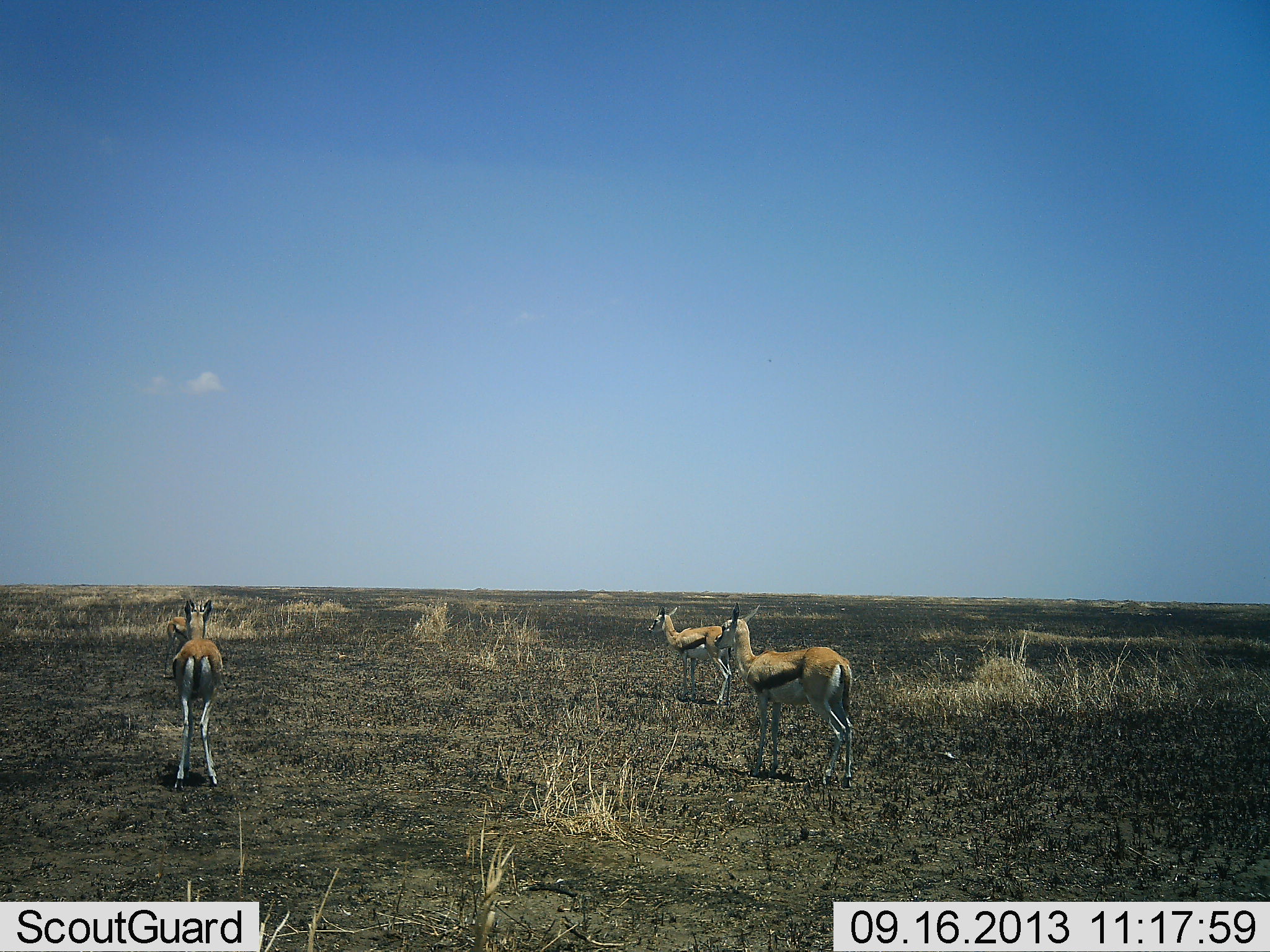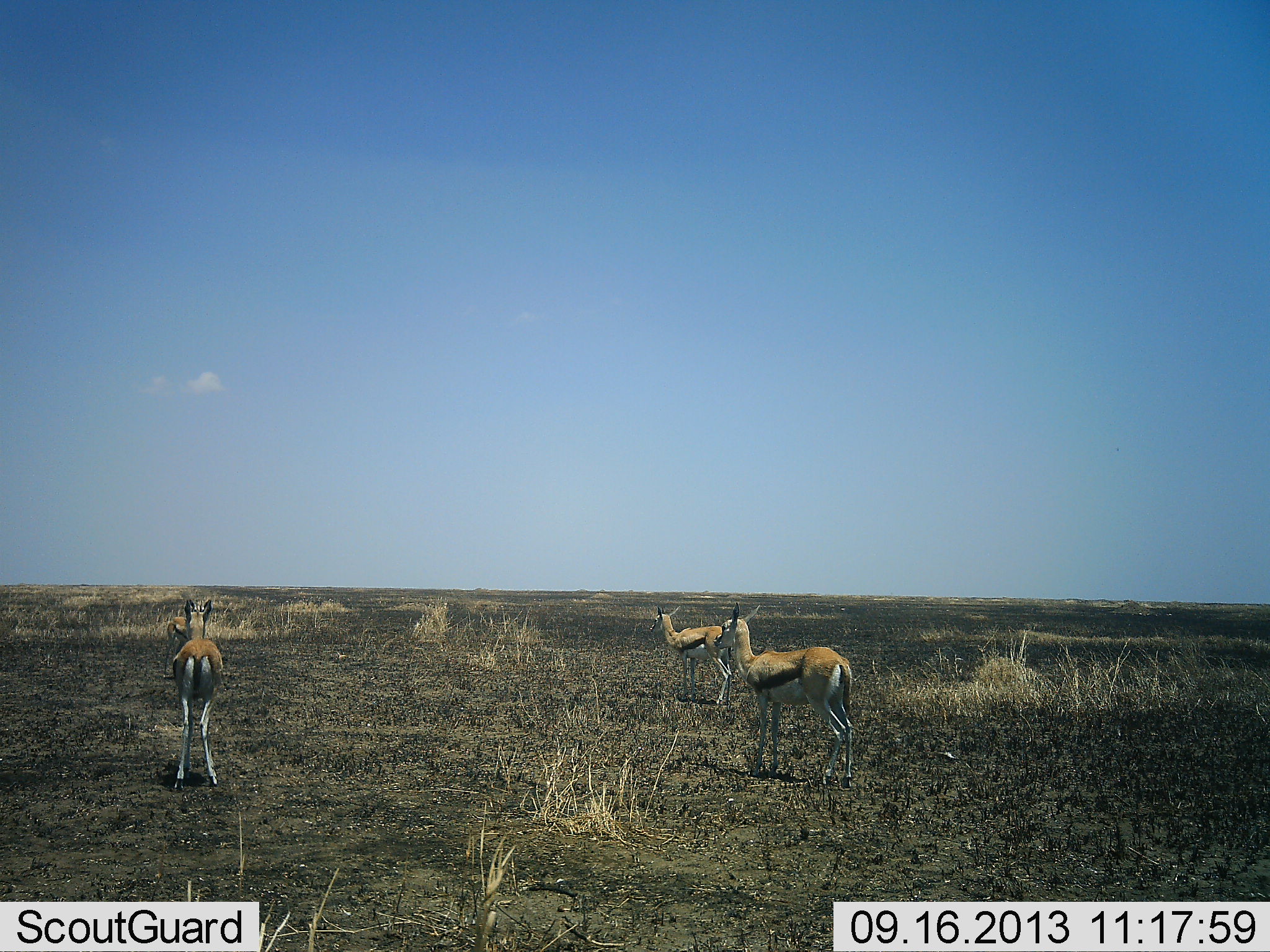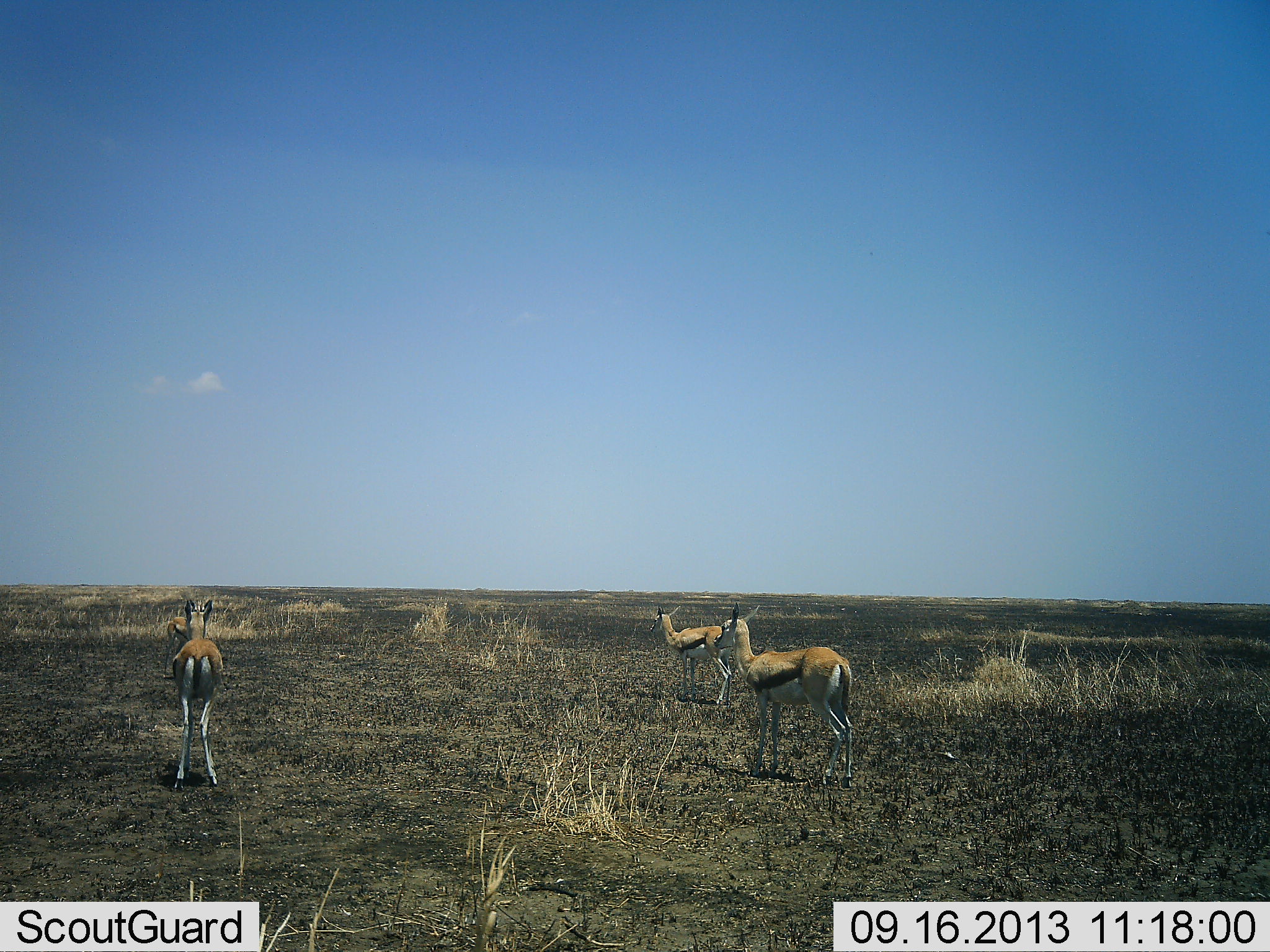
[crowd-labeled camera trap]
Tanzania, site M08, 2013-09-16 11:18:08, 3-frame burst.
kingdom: Animalia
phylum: Chordata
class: Mammalia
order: Artiodactyla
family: Bovidae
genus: Eudorcas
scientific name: Eudorcas thomsonii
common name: thomson's gazelle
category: gazellethomsons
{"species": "gazellethomsons (thomson's gazelle) (Eudorcas thomsonii)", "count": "3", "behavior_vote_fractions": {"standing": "94%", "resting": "0%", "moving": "6%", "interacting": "0%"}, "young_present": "0%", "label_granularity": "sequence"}